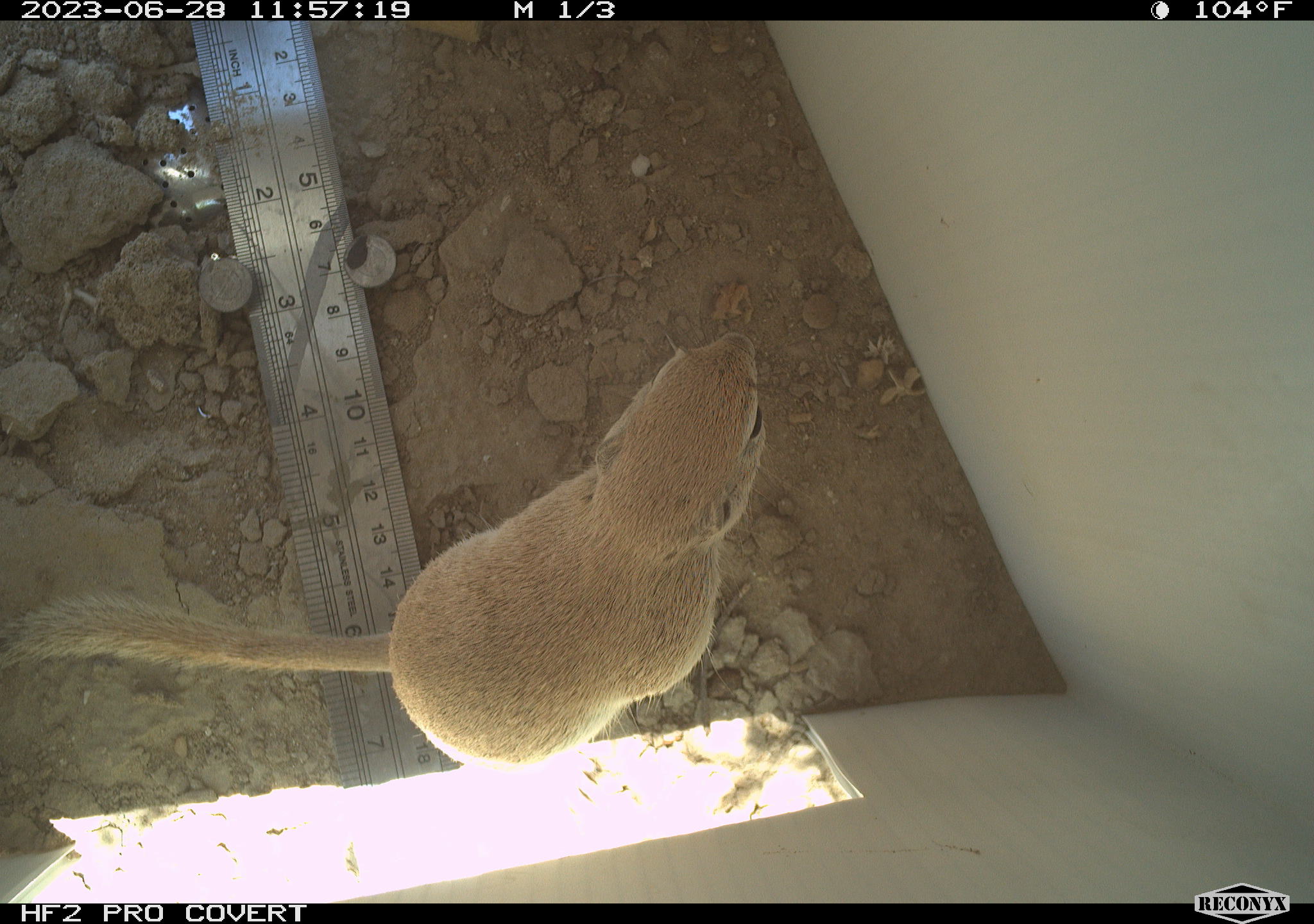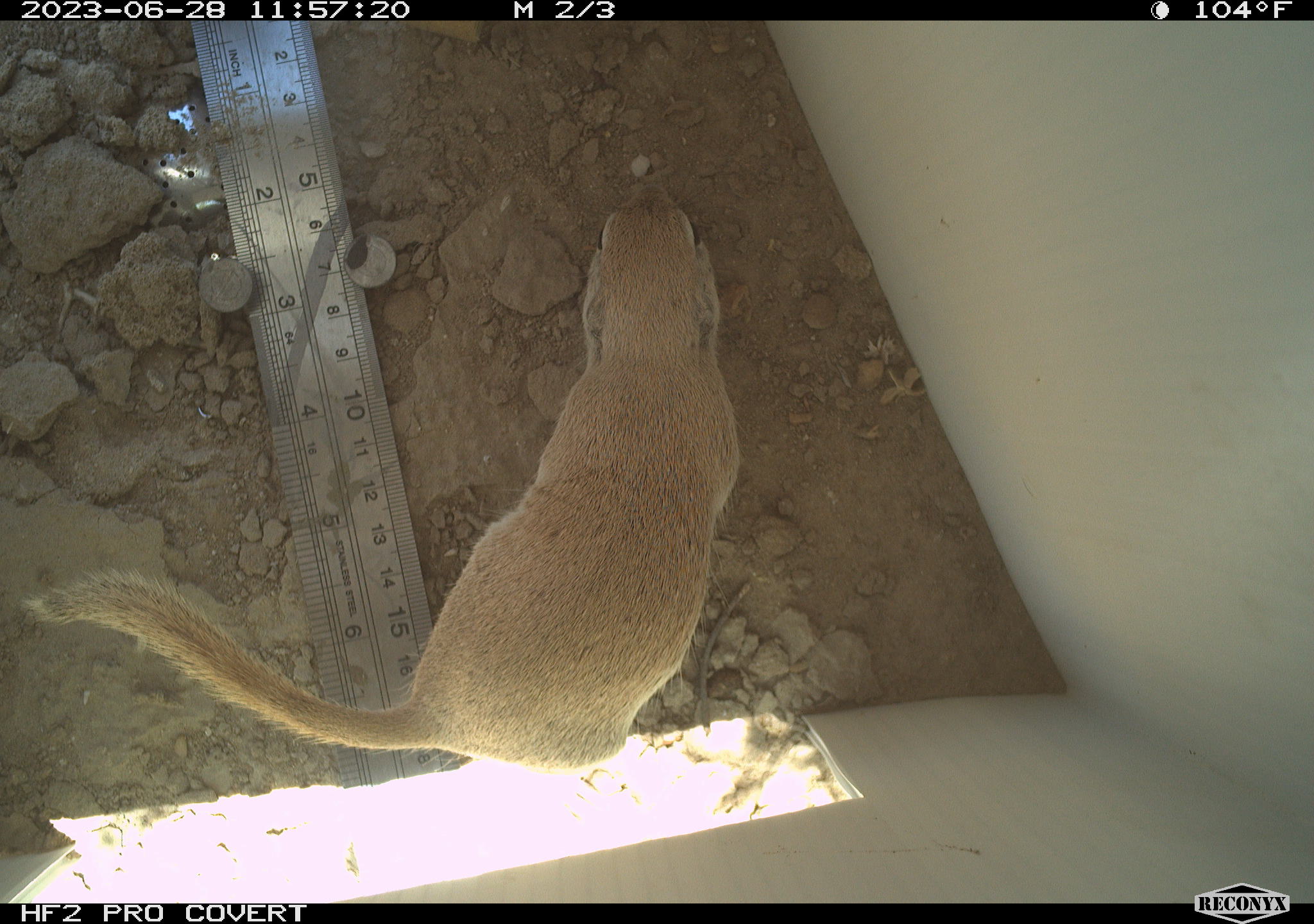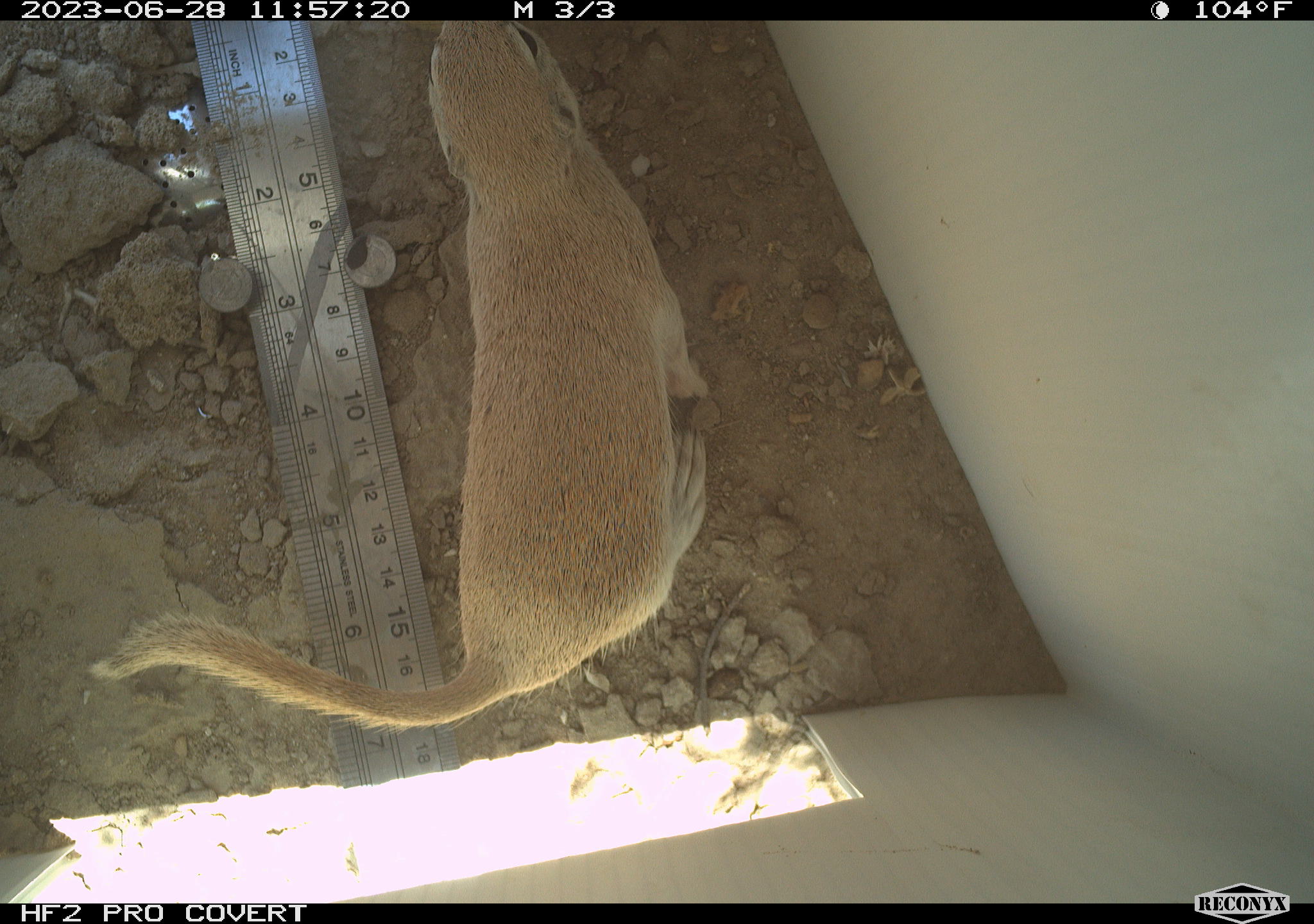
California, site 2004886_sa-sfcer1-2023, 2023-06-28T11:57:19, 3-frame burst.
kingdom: Animalia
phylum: Chordata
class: Mammalia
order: Rodentia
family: Sciuridae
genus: Xerospermophilus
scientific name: Xerospermophilus tereticaudus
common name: round-tailed ground squirrel